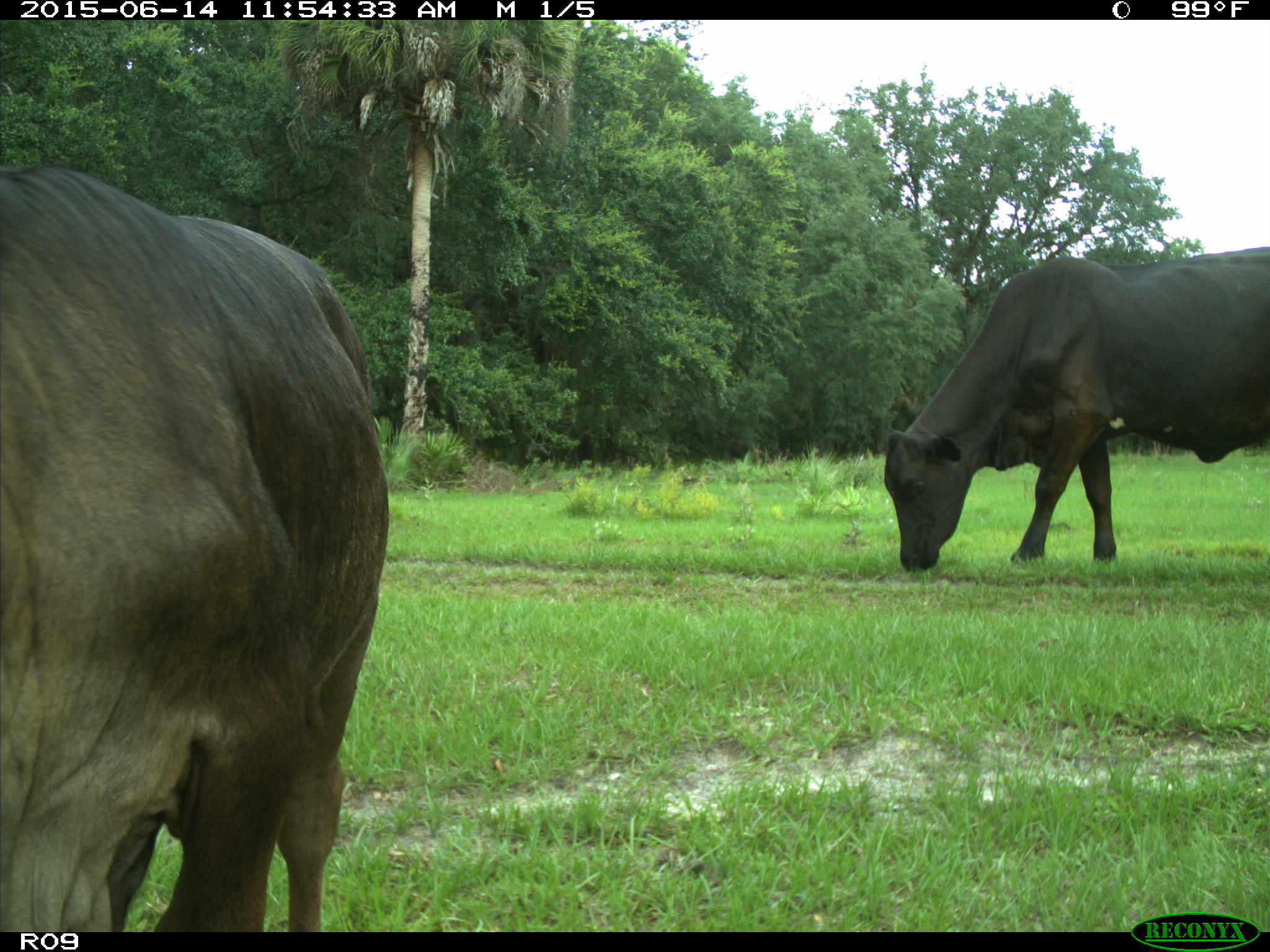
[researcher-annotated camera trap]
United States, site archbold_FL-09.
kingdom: Animalia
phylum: Chordata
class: Mammalia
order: Artiodactyla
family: Bovidae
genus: Bos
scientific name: Bos taurus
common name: domestic cow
Bos taurus (domestic cow).